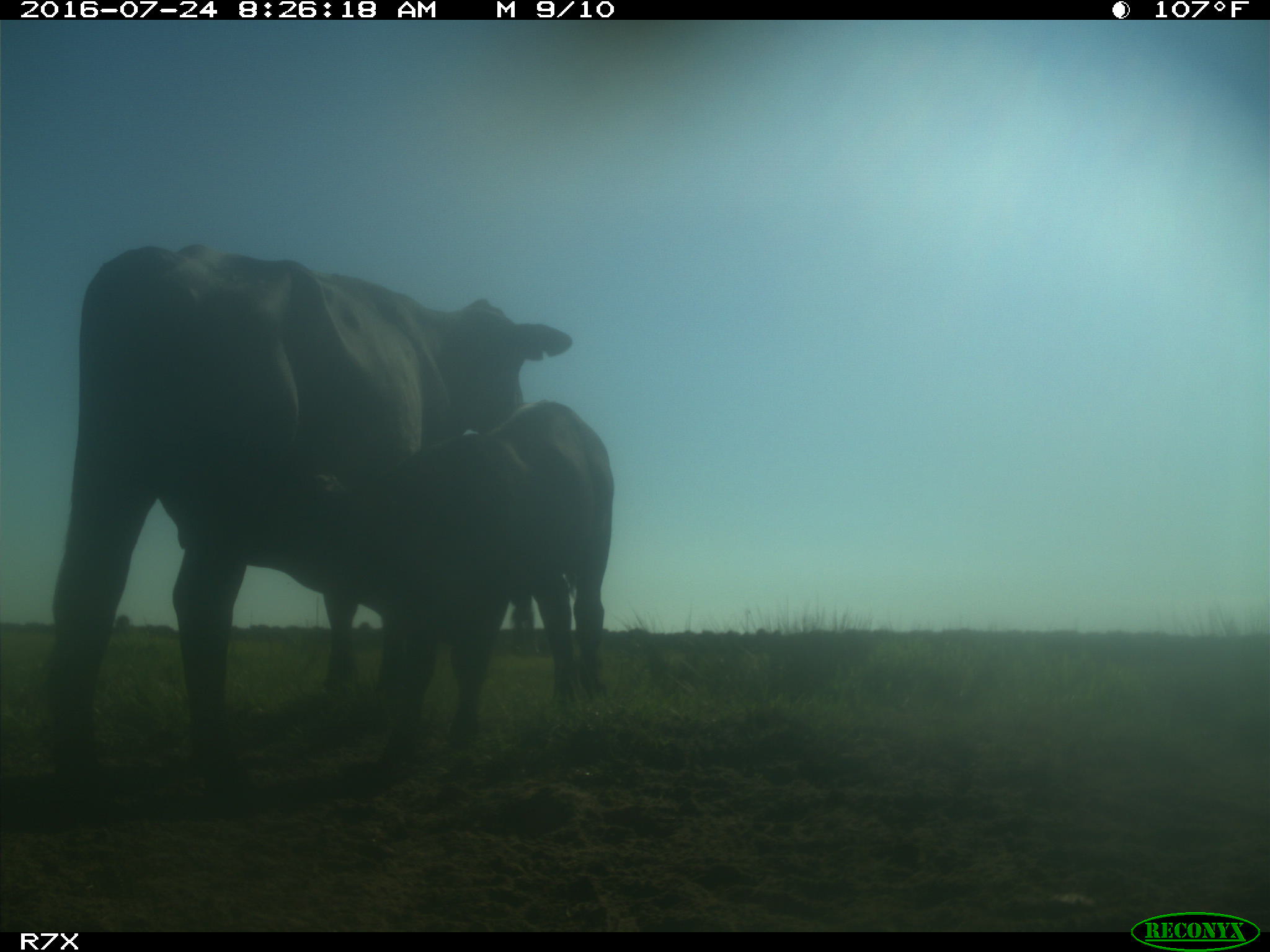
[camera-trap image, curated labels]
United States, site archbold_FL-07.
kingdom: Animalia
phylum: Chordata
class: Mammalia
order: Artiodactyla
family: Bovidae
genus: Bos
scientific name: Bos taurus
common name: domestic cow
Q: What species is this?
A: Bos taurus (domestic cow).